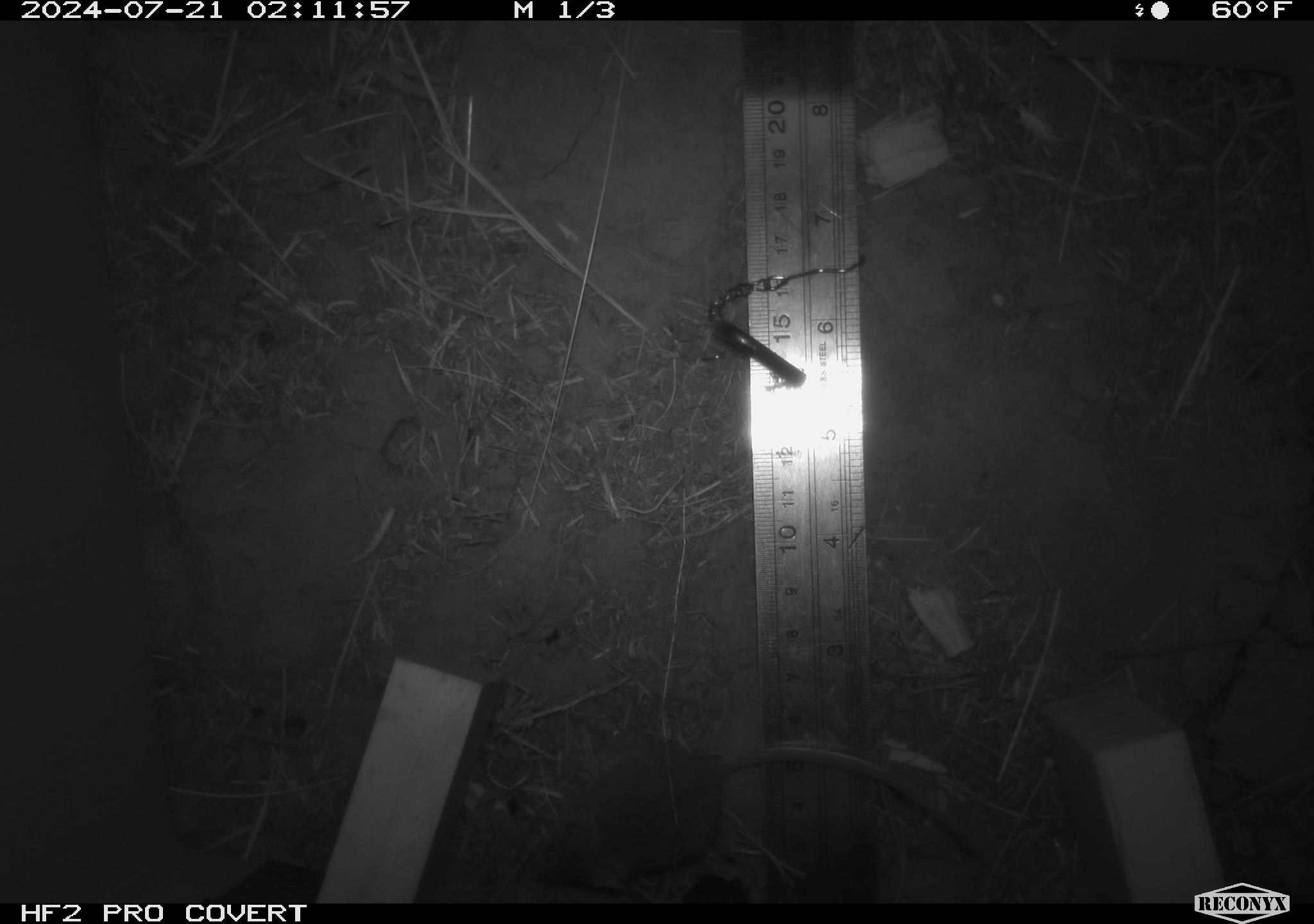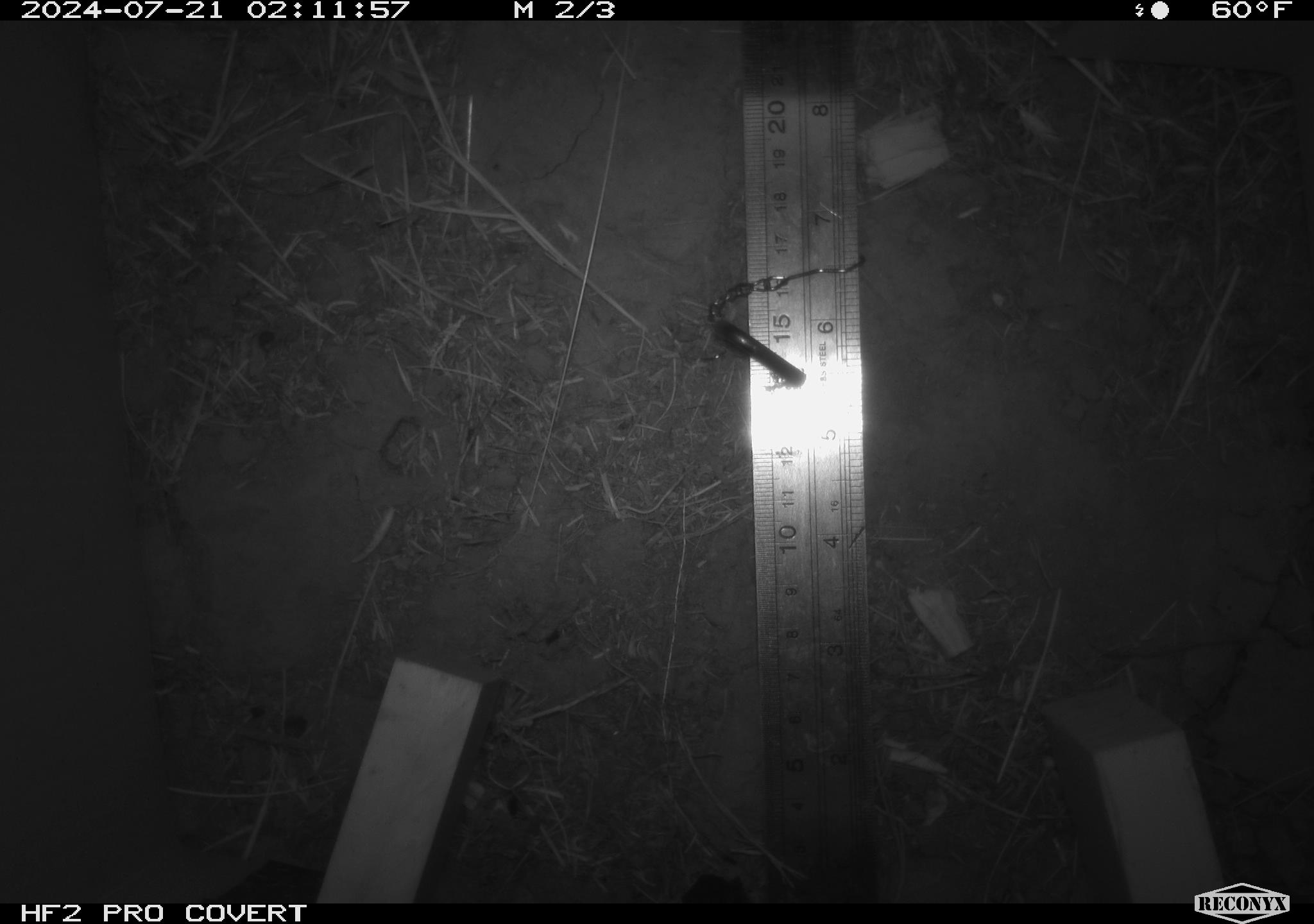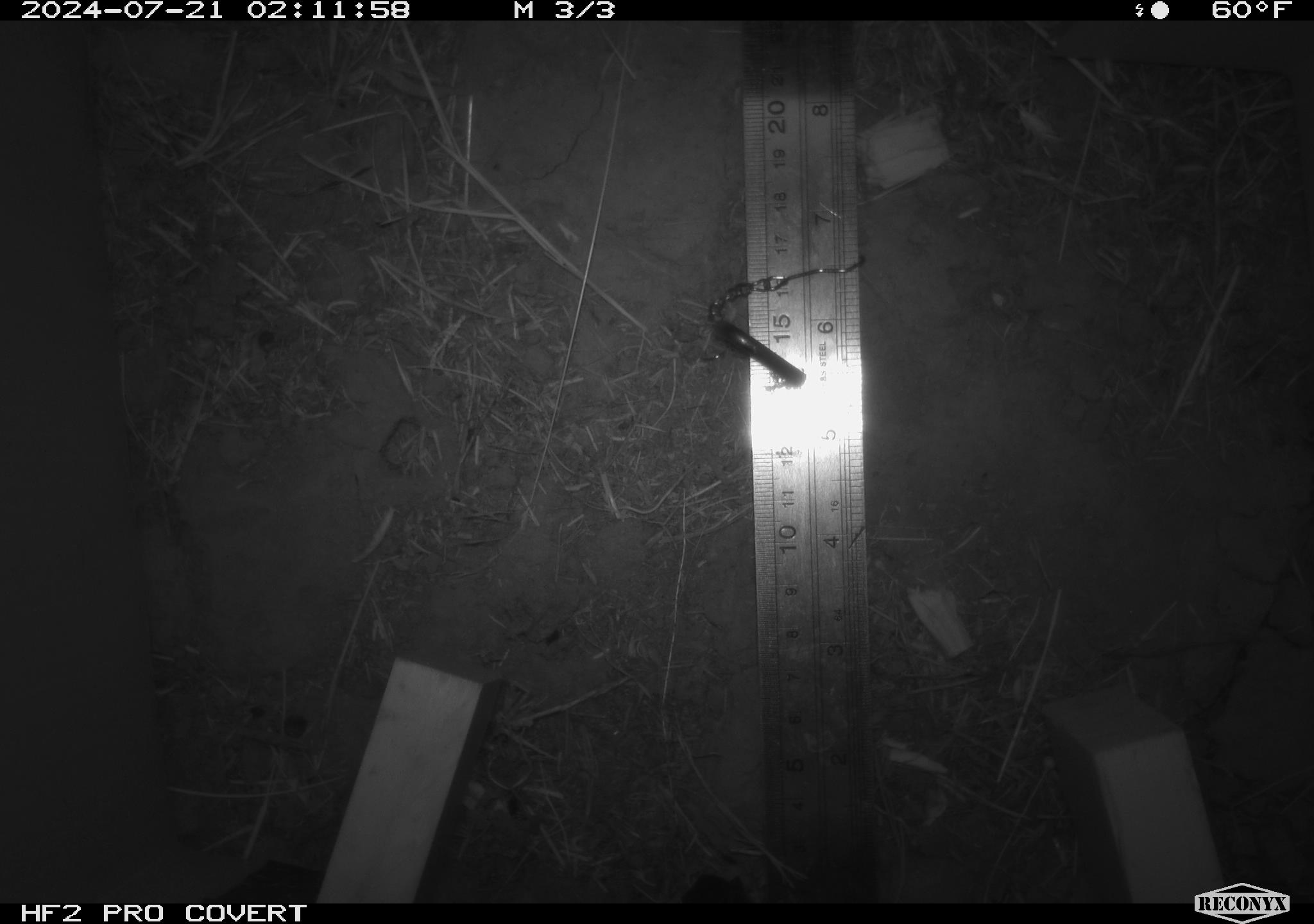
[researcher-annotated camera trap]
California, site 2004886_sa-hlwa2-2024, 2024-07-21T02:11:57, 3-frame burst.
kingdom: Animalia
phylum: Chordata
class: Mammalia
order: Rodentia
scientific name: Rodentia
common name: mouse species